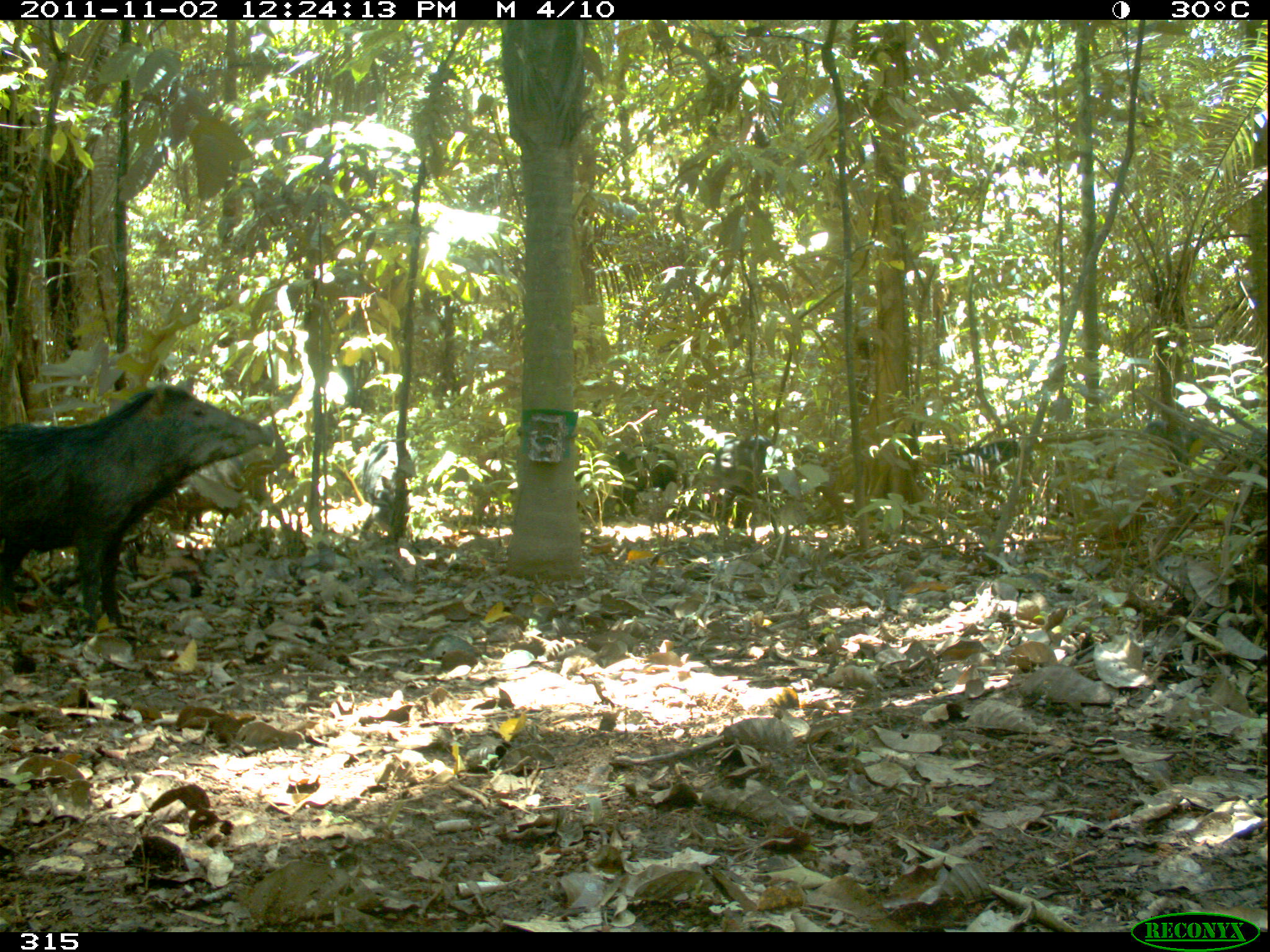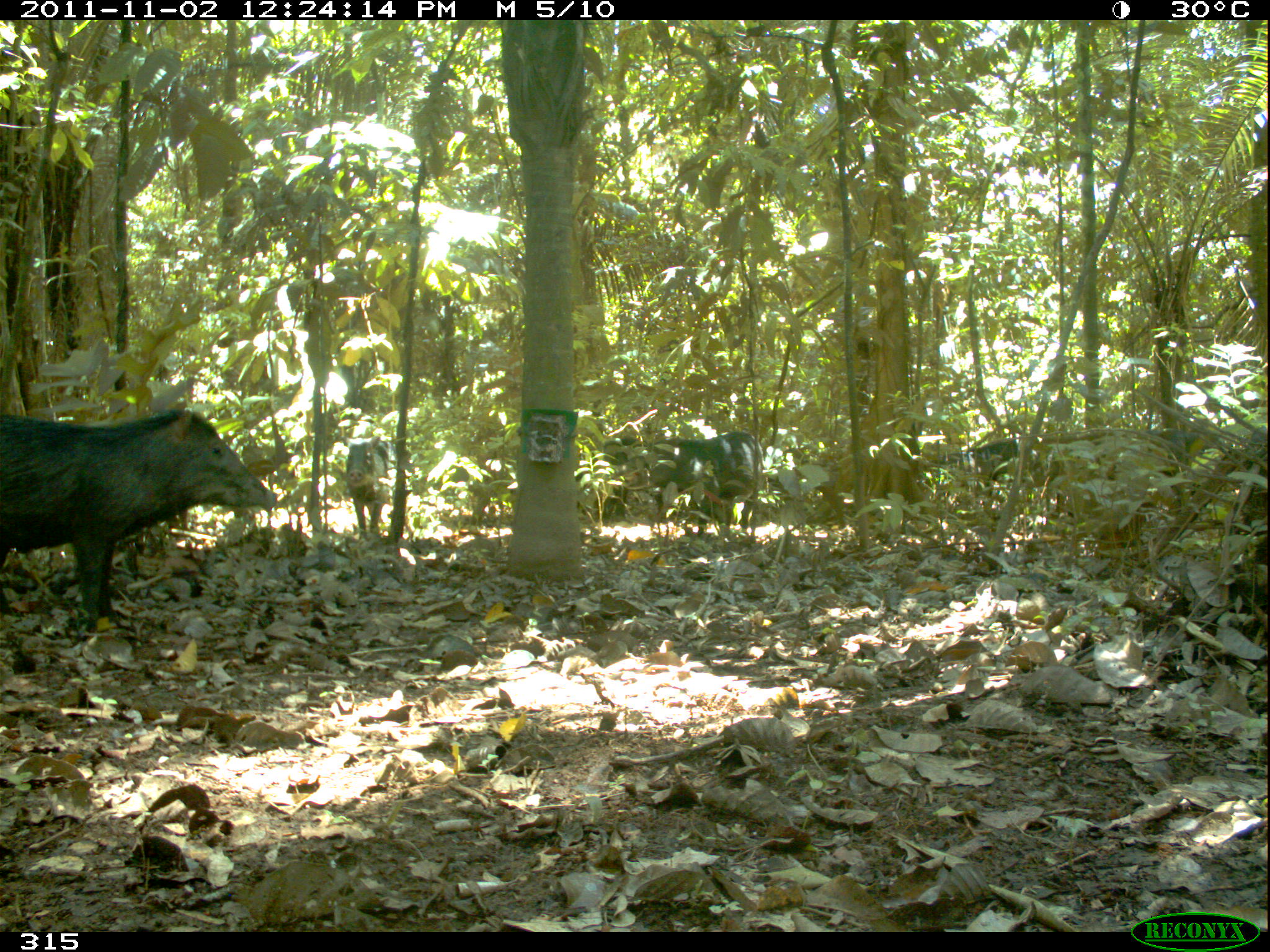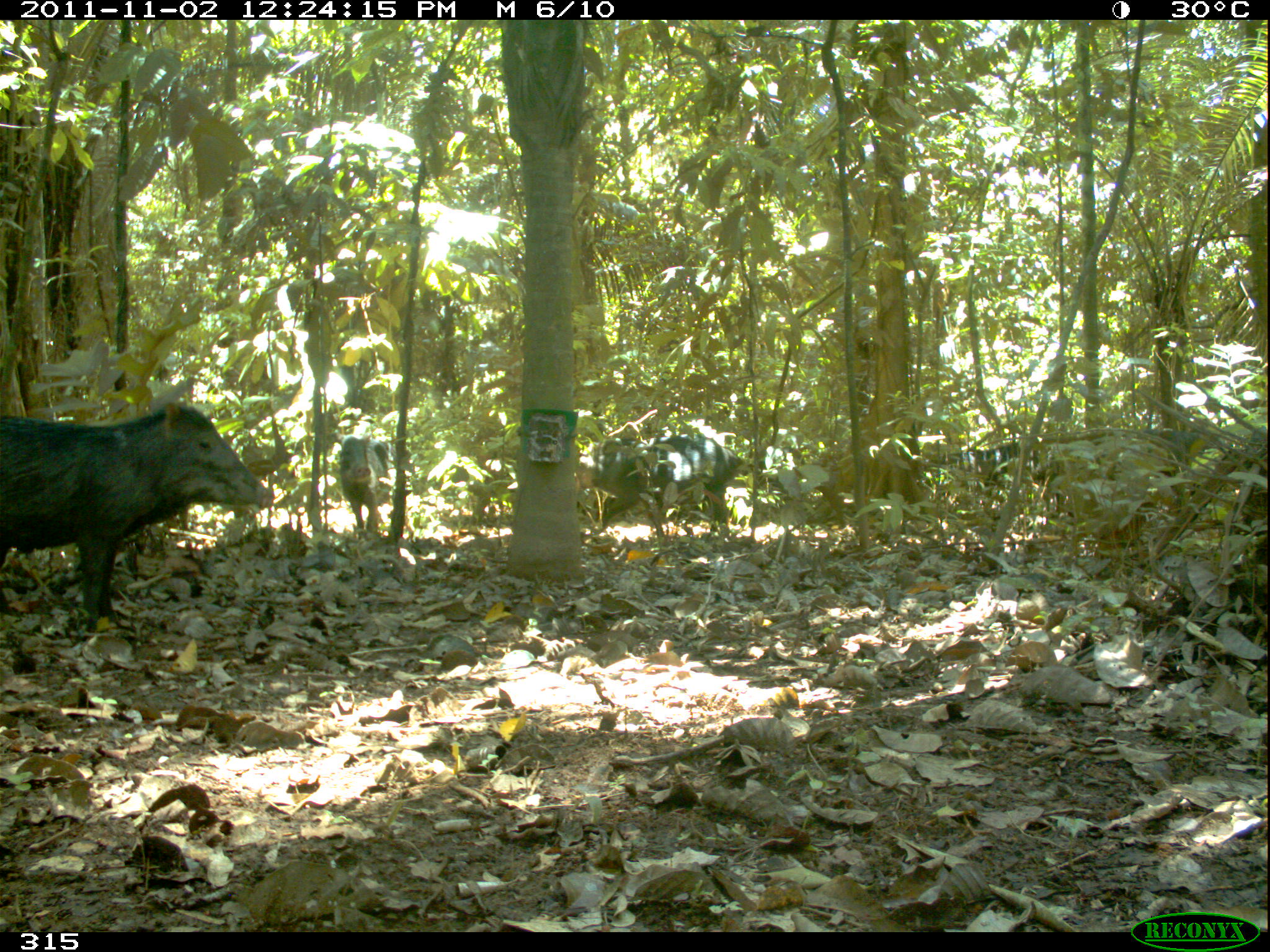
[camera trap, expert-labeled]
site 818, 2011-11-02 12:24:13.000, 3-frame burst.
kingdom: Animalia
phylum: Chordata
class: Mammalia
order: Artiodactyla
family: Tayassuidae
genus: Tayassu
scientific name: Tayassu pecari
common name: white-lipped peccary